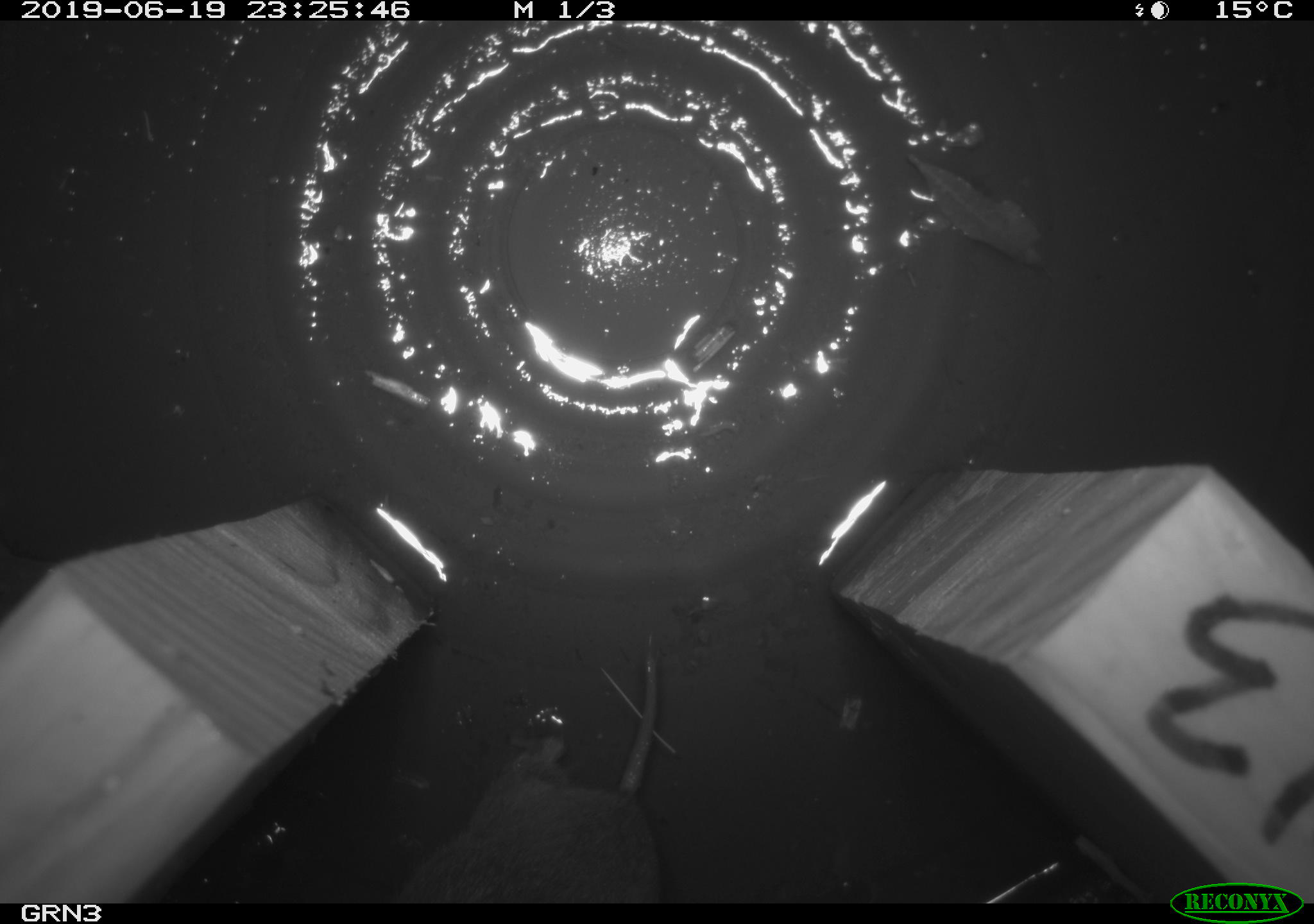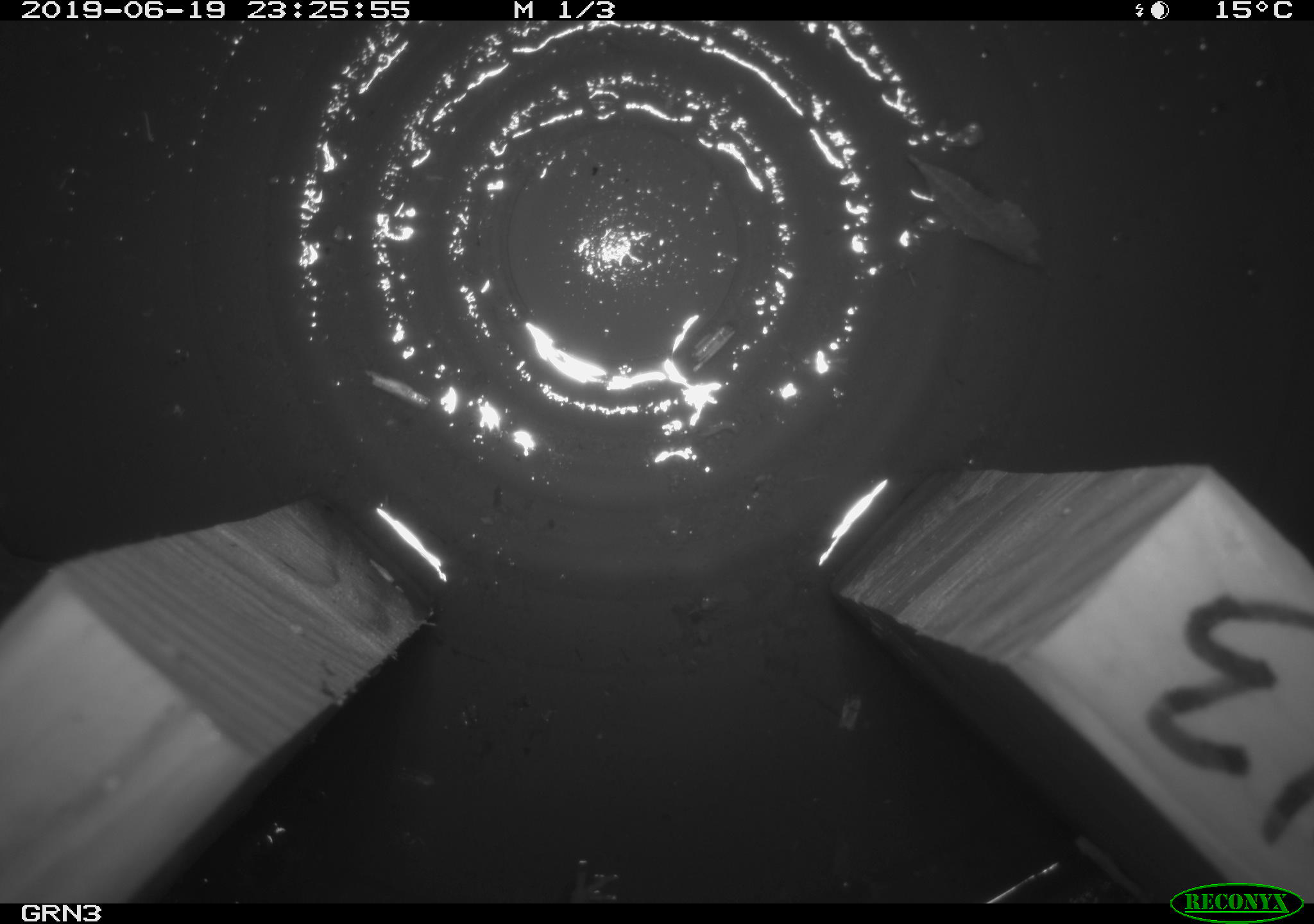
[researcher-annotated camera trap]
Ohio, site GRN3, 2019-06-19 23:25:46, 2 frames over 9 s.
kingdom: Animalia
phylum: Chordata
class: Mammalia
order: Rodentia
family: Cricetidae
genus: Microtus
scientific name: Microtus pennsylvanicus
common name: meadow vole